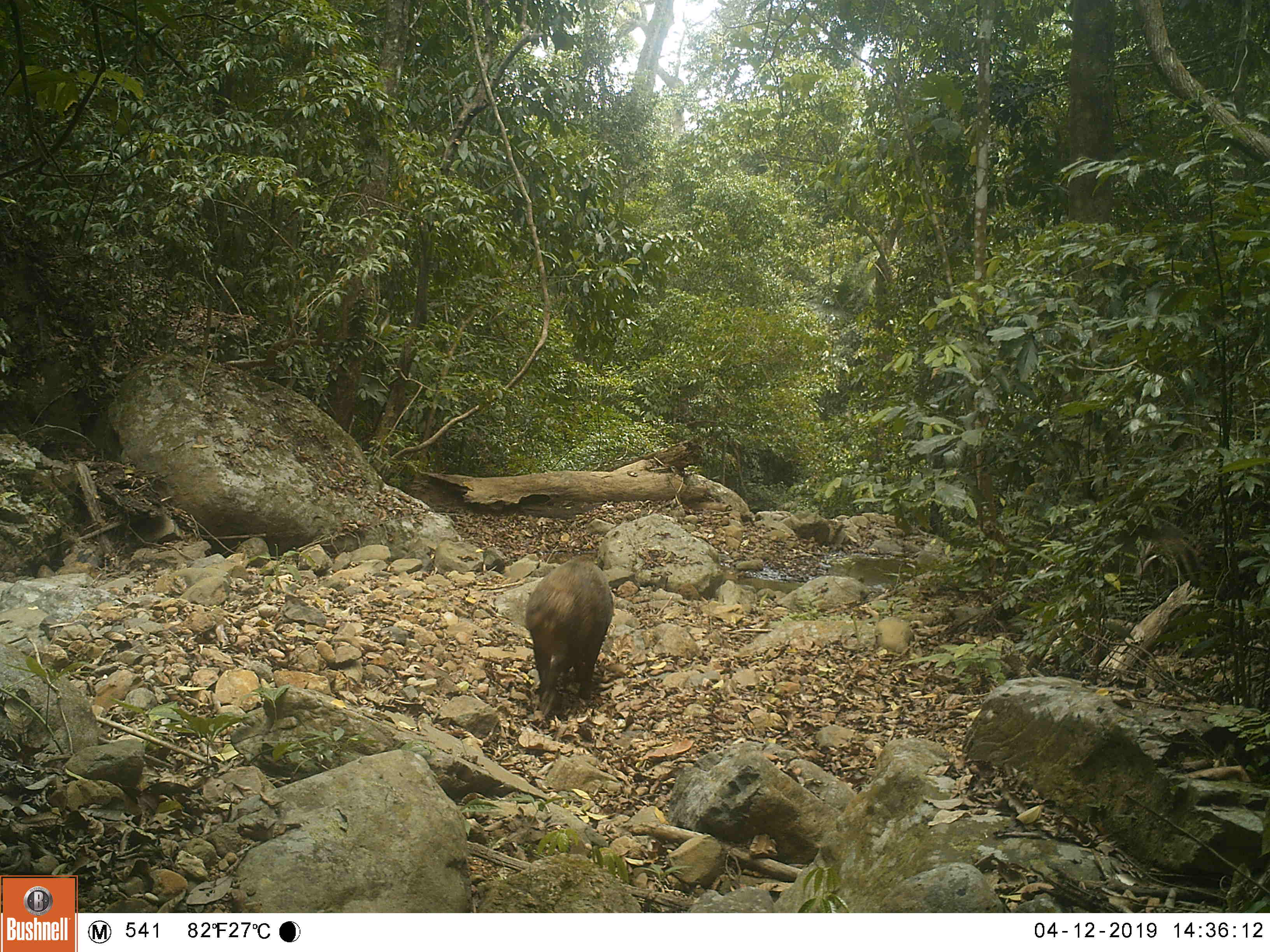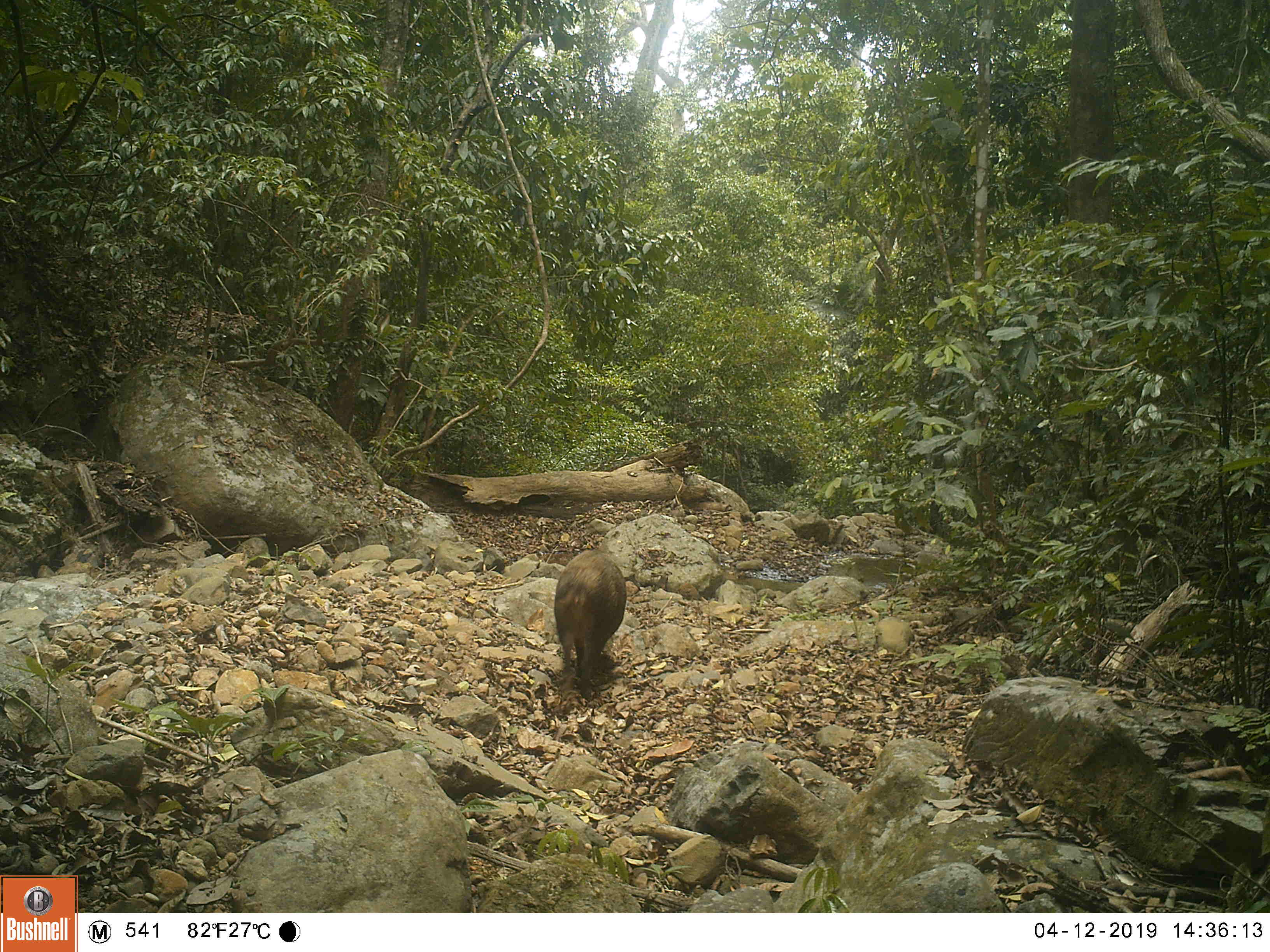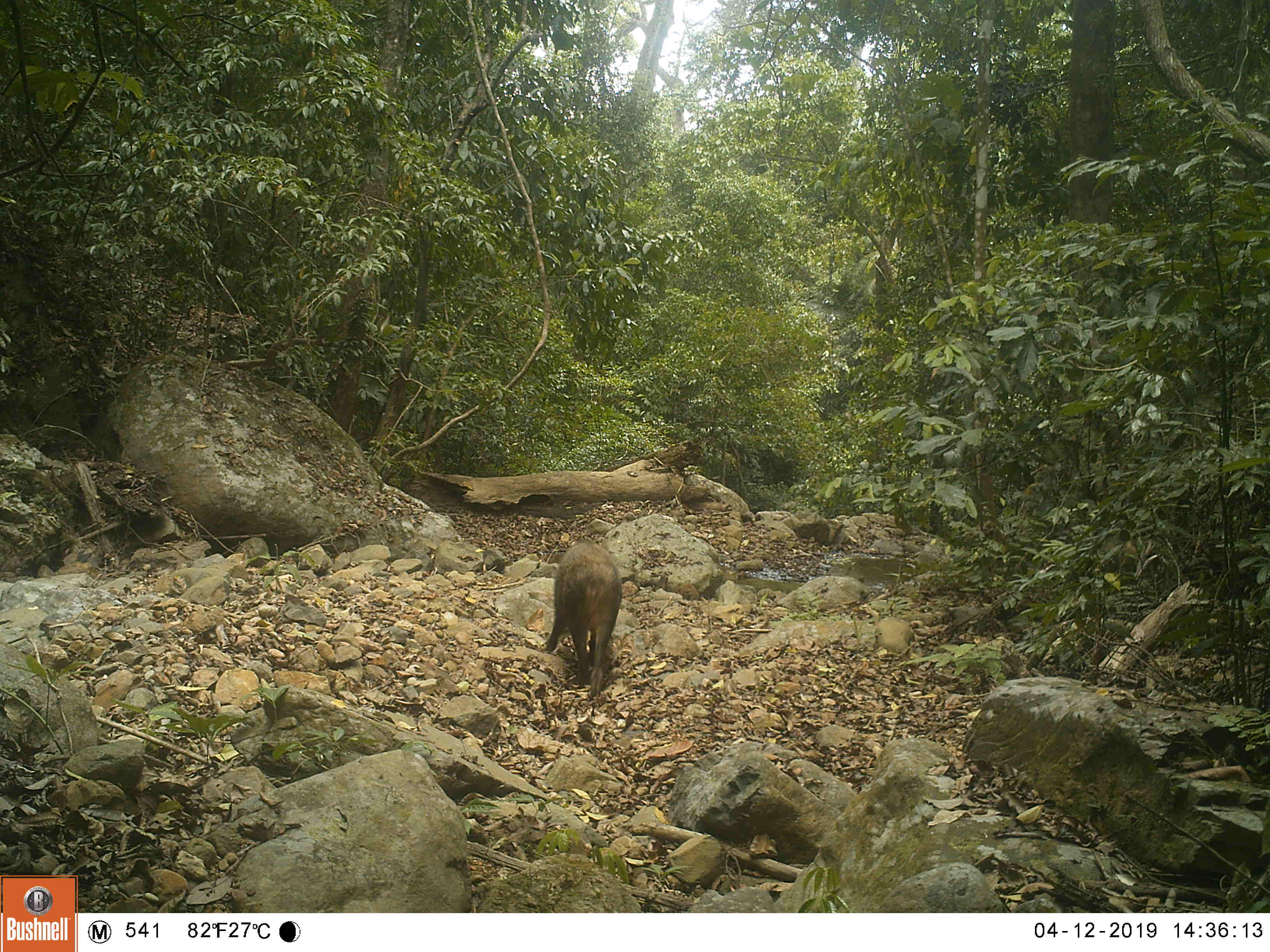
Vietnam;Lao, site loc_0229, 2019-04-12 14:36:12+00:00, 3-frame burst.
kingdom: Animalia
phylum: Chordata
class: Mammalia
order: Artiodactyla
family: Suidae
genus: Sus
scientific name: Sus scrofa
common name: eurasian wild pig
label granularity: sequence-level